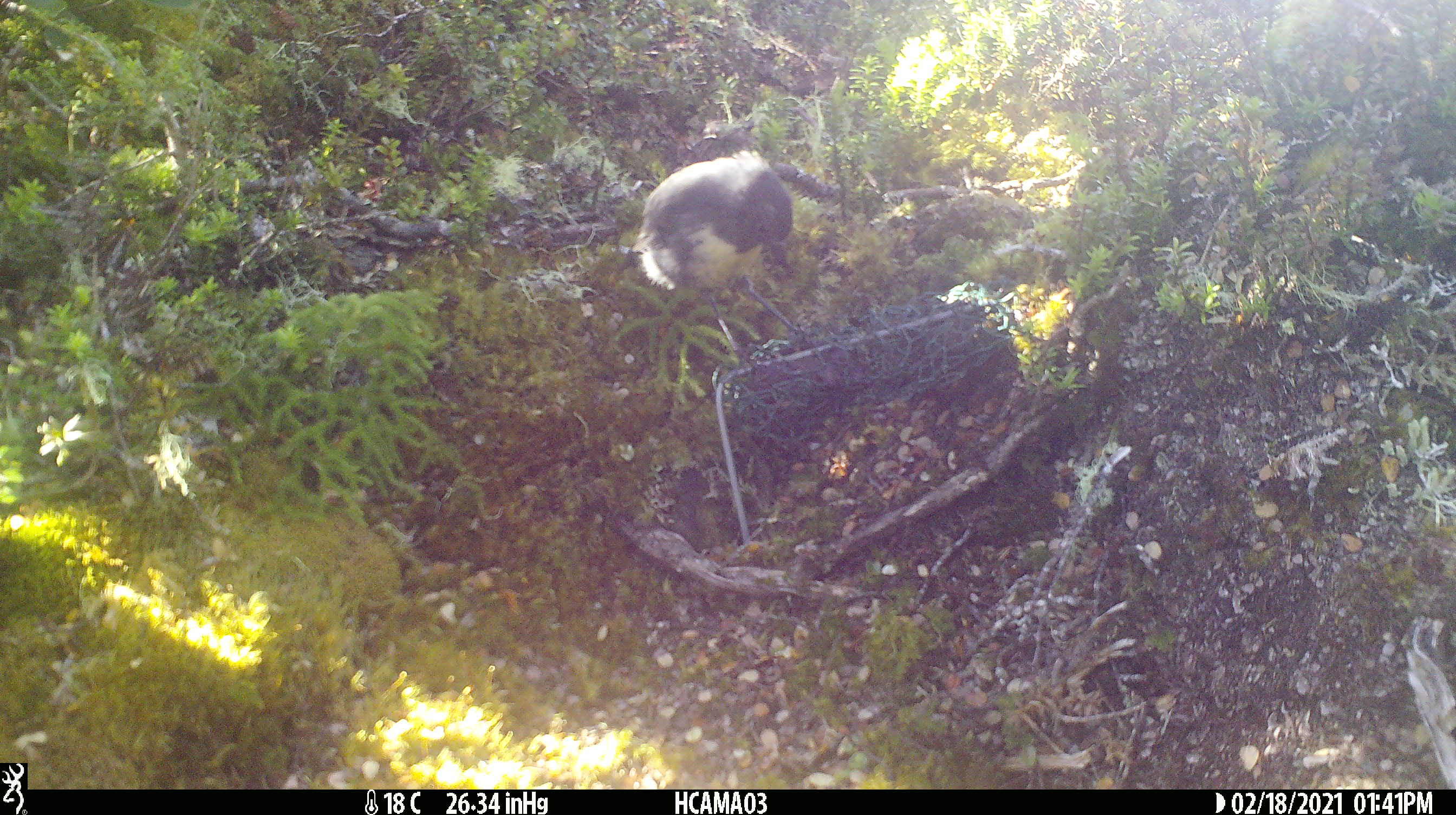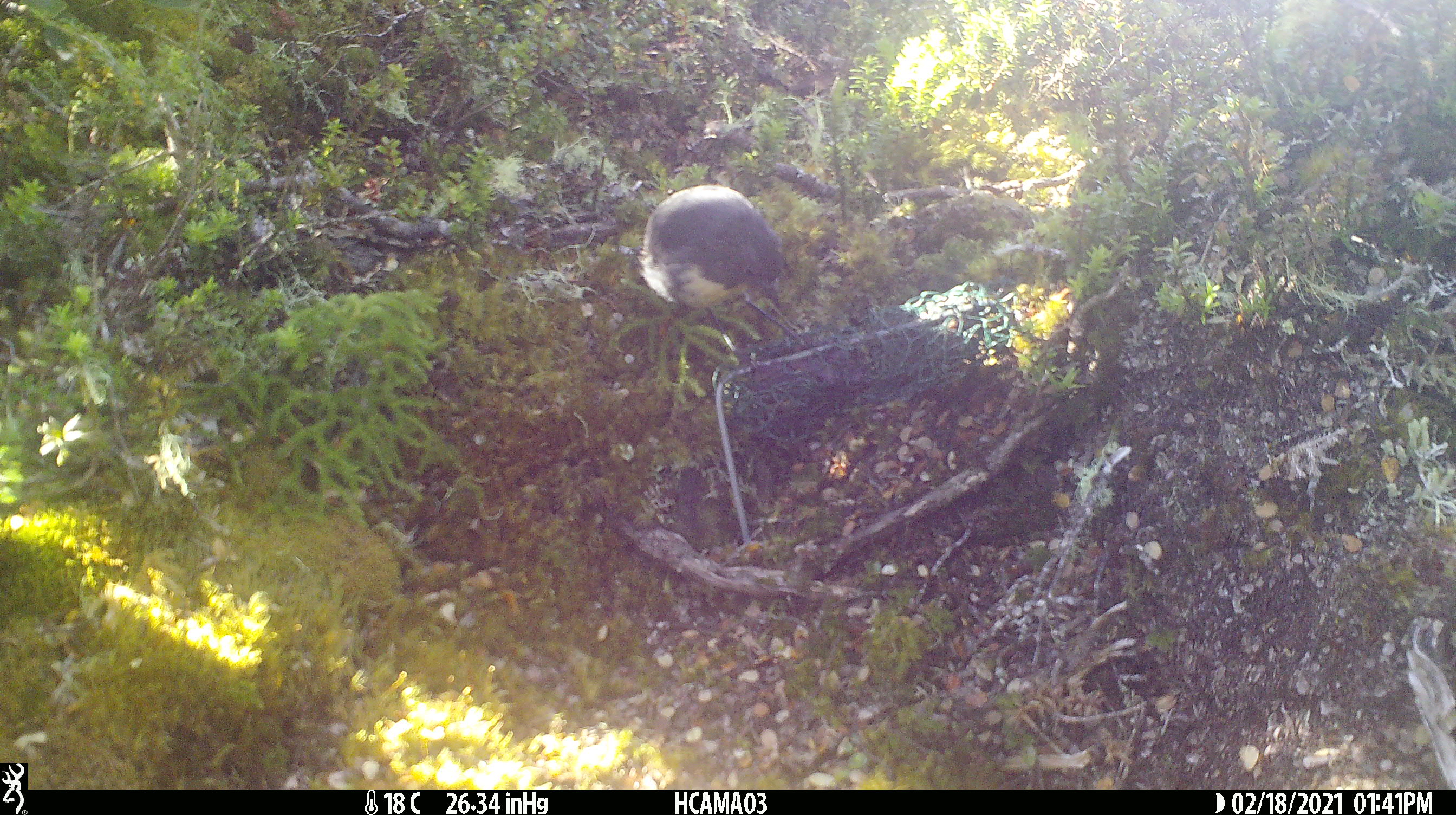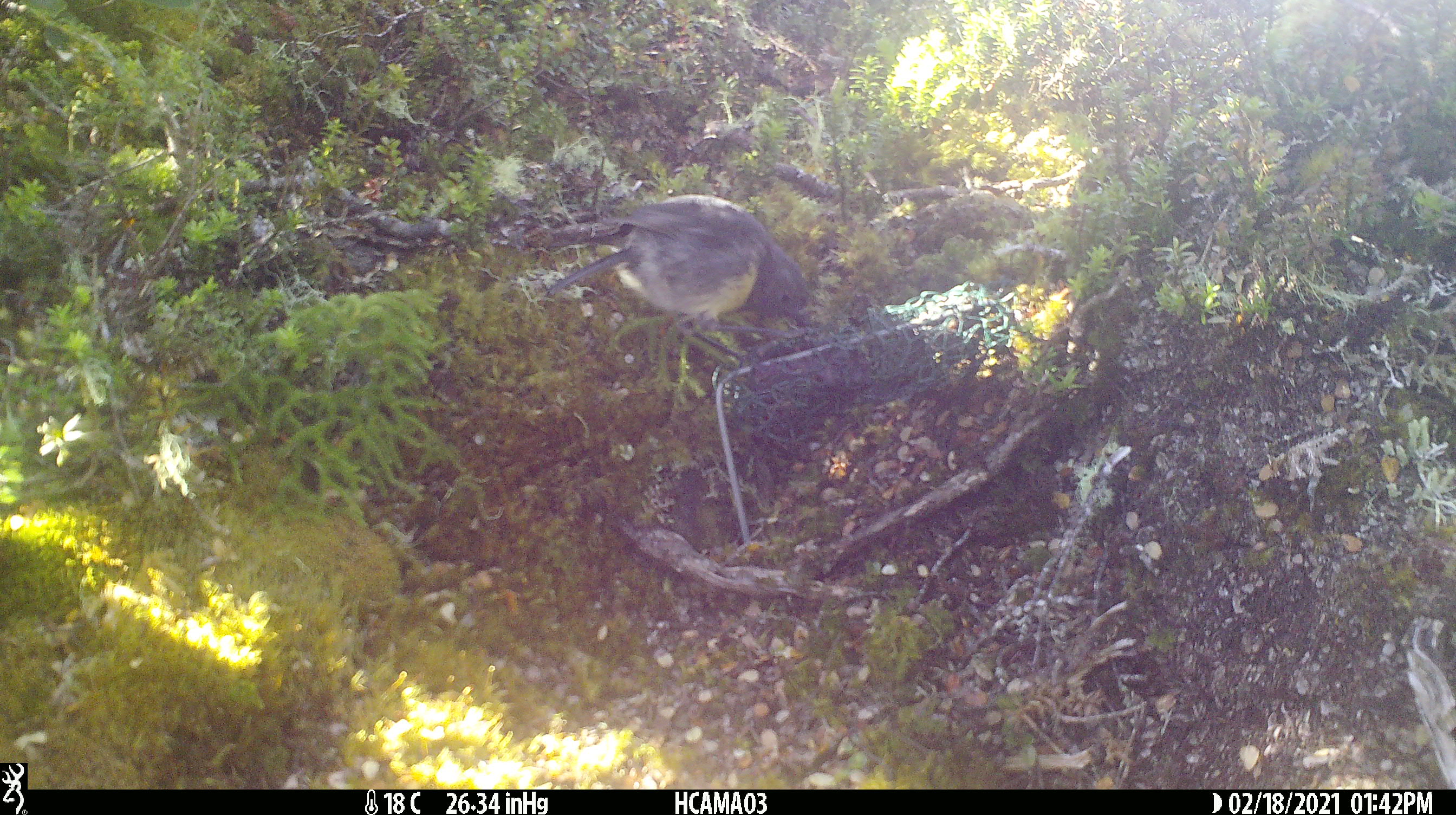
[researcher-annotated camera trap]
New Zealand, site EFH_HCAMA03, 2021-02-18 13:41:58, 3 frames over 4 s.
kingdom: Animalia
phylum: Chordata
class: Aves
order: Passeriformes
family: Petroicidae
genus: Petroica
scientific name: Petroica australis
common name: new zealand robin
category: robin